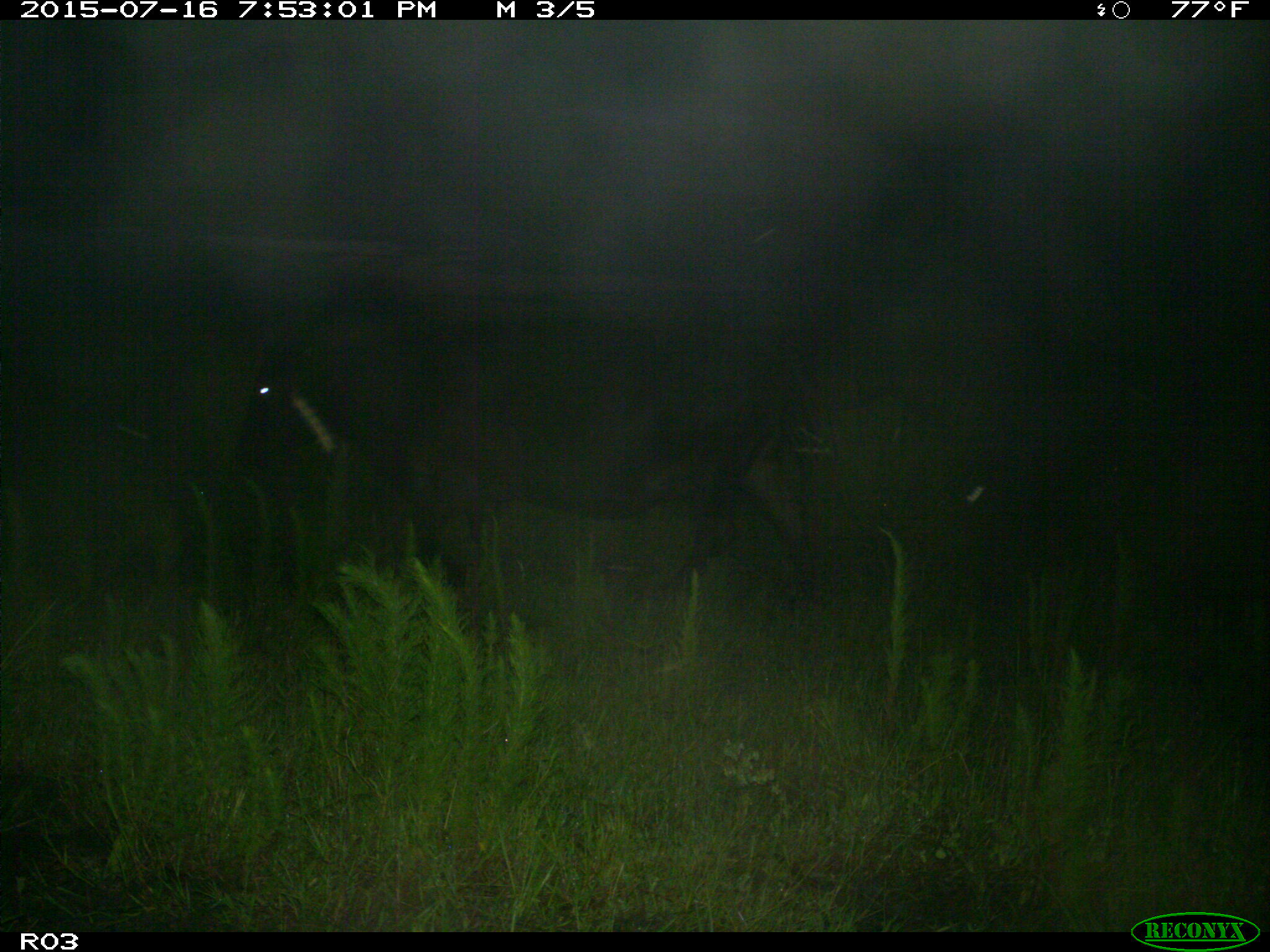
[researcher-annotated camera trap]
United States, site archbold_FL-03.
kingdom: Animalia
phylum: Chordata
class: Mammalia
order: Artiodactyla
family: Bovidae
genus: Bos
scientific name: Bos taurus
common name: domestic cow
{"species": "Bos taurus (domestic cow)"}